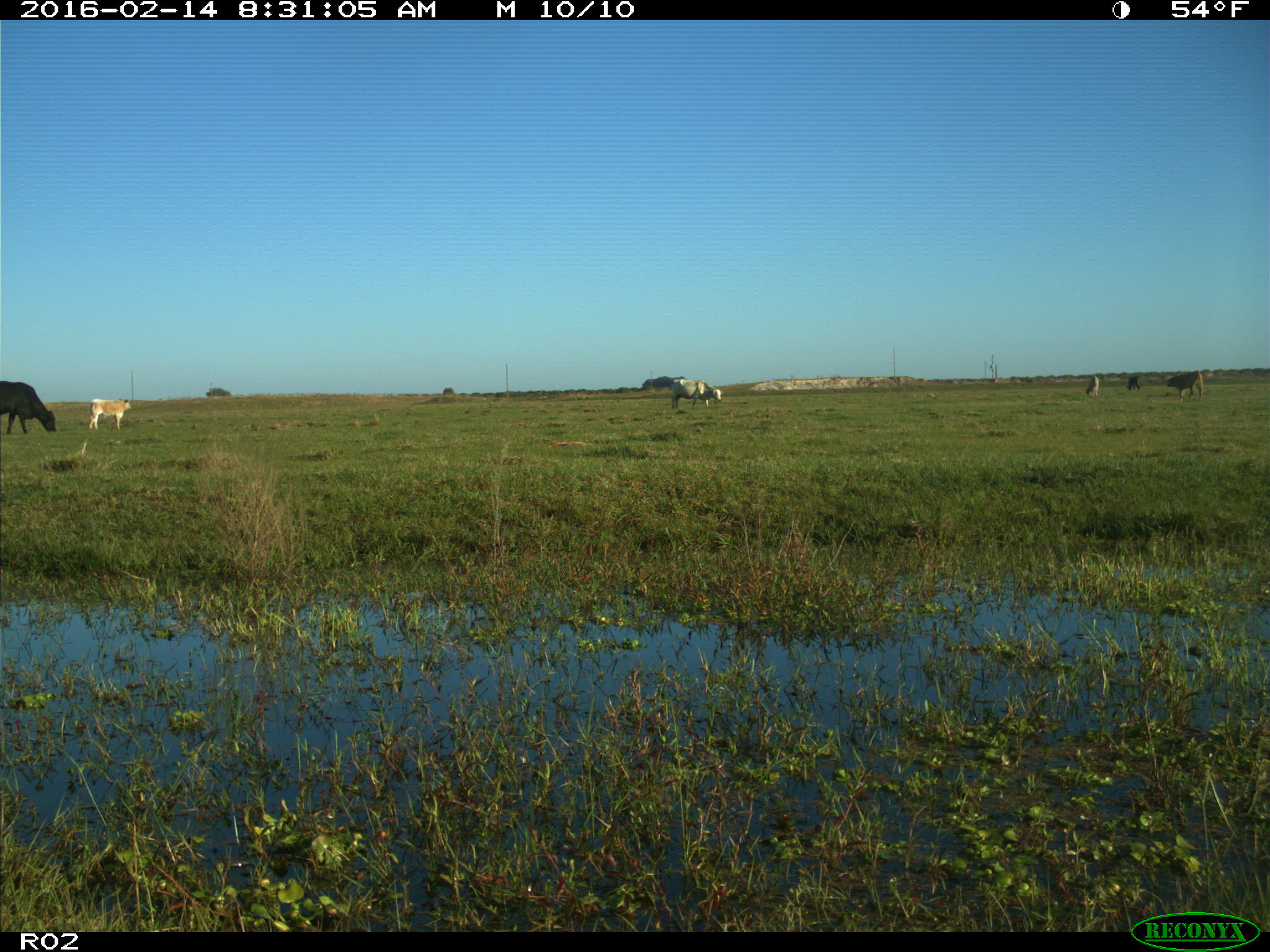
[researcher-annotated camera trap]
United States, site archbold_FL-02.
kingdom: Animalia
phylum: Chordata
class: Mammalia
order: Artiodactyla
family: Bovidae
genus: Bos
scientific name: Bos taurus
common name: domestic cow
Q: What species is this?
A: Bos taurus (domestic cow).